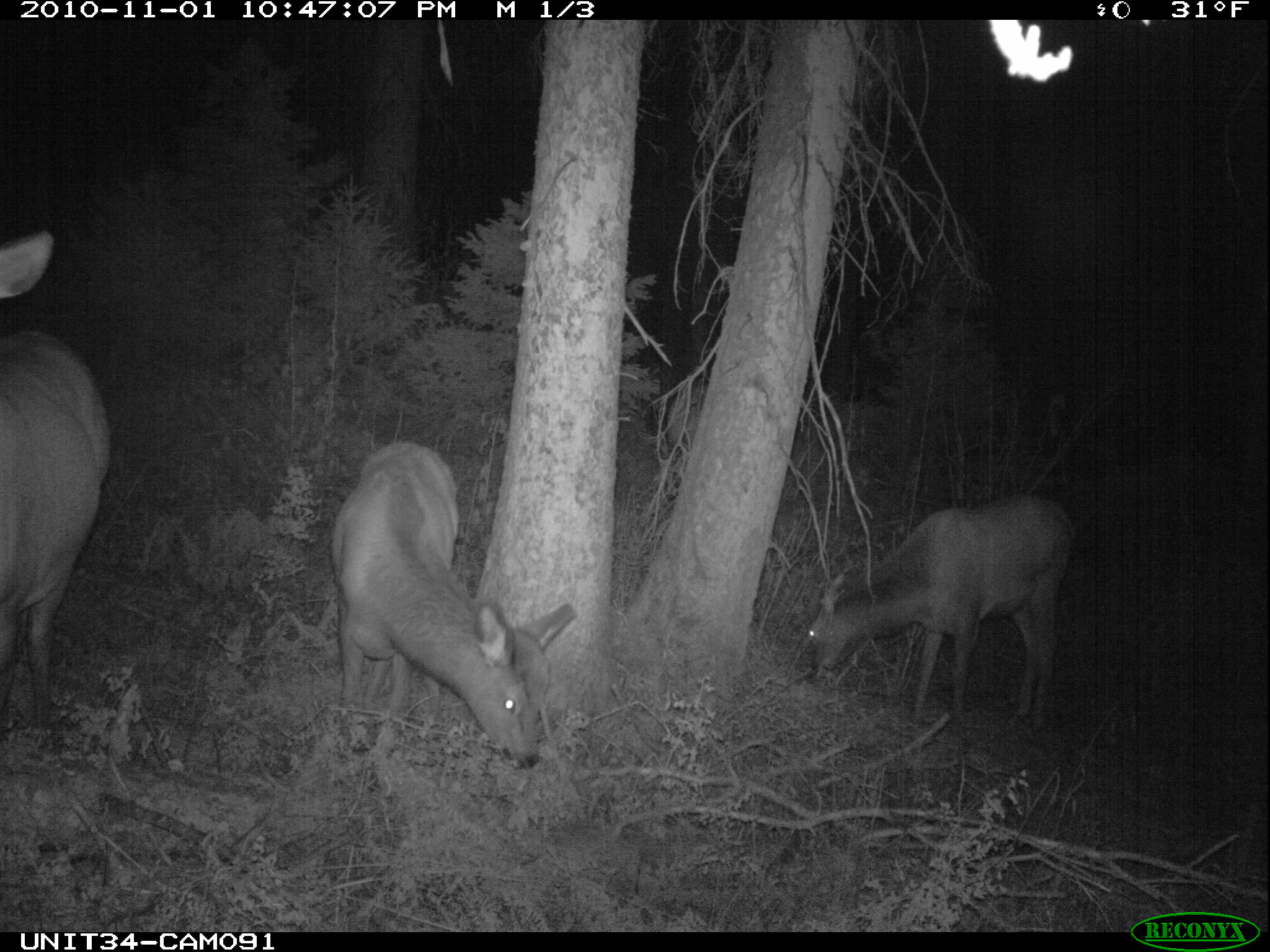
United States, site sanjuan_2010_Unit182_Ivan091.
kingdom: Animalia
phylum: Chordata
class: Mammalia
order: Artiodactyla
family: Cervidae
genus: Cervus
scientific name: Cervus elaphus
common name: red deer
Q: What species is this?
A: Cervus elaphus (red deer).